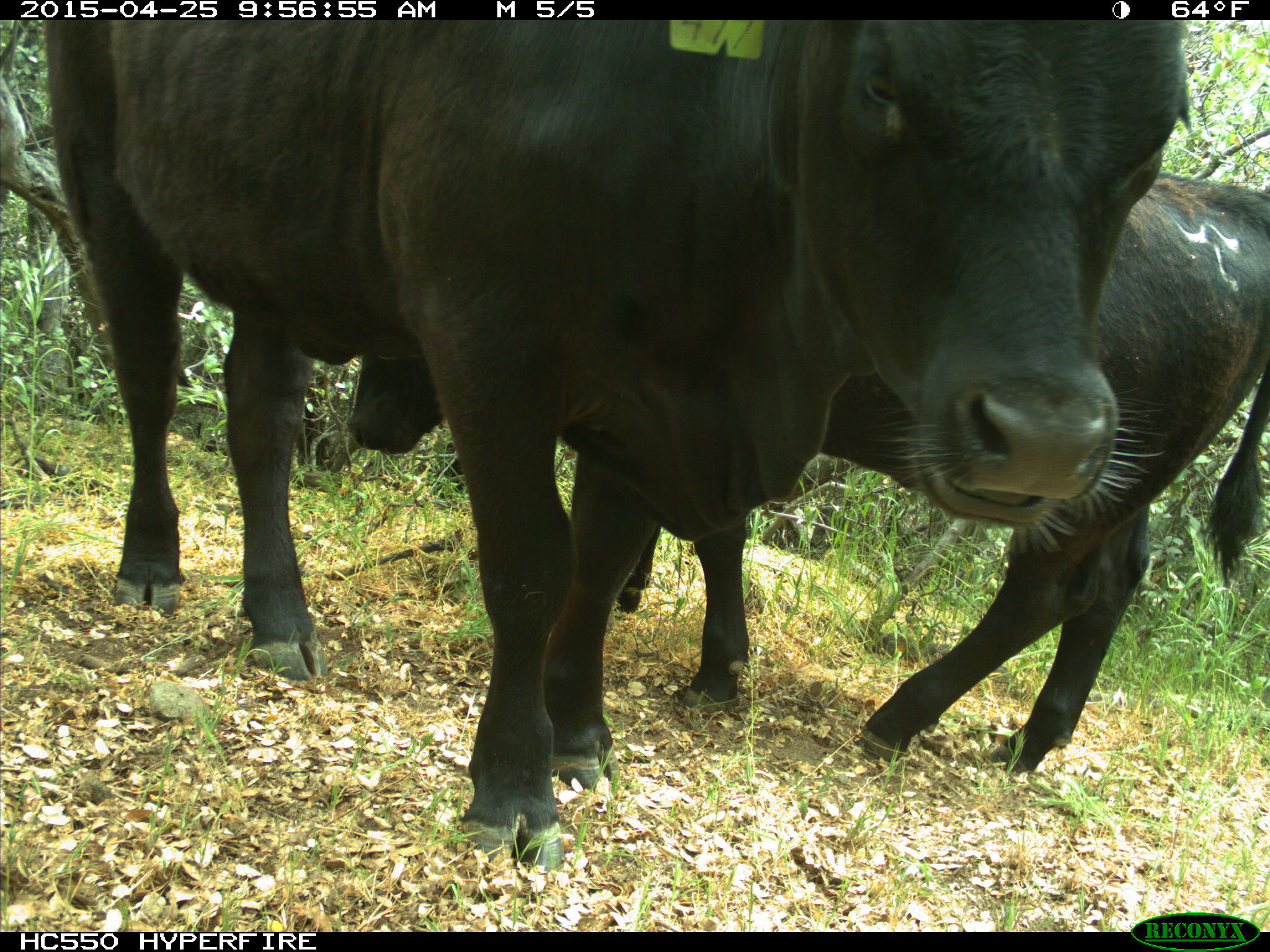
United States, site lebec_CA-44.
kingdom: Animalia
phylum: Chordata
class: Mammalia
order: Artiodactyla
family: Suidae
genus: Sus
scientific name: Sus scrofa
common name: wild boar